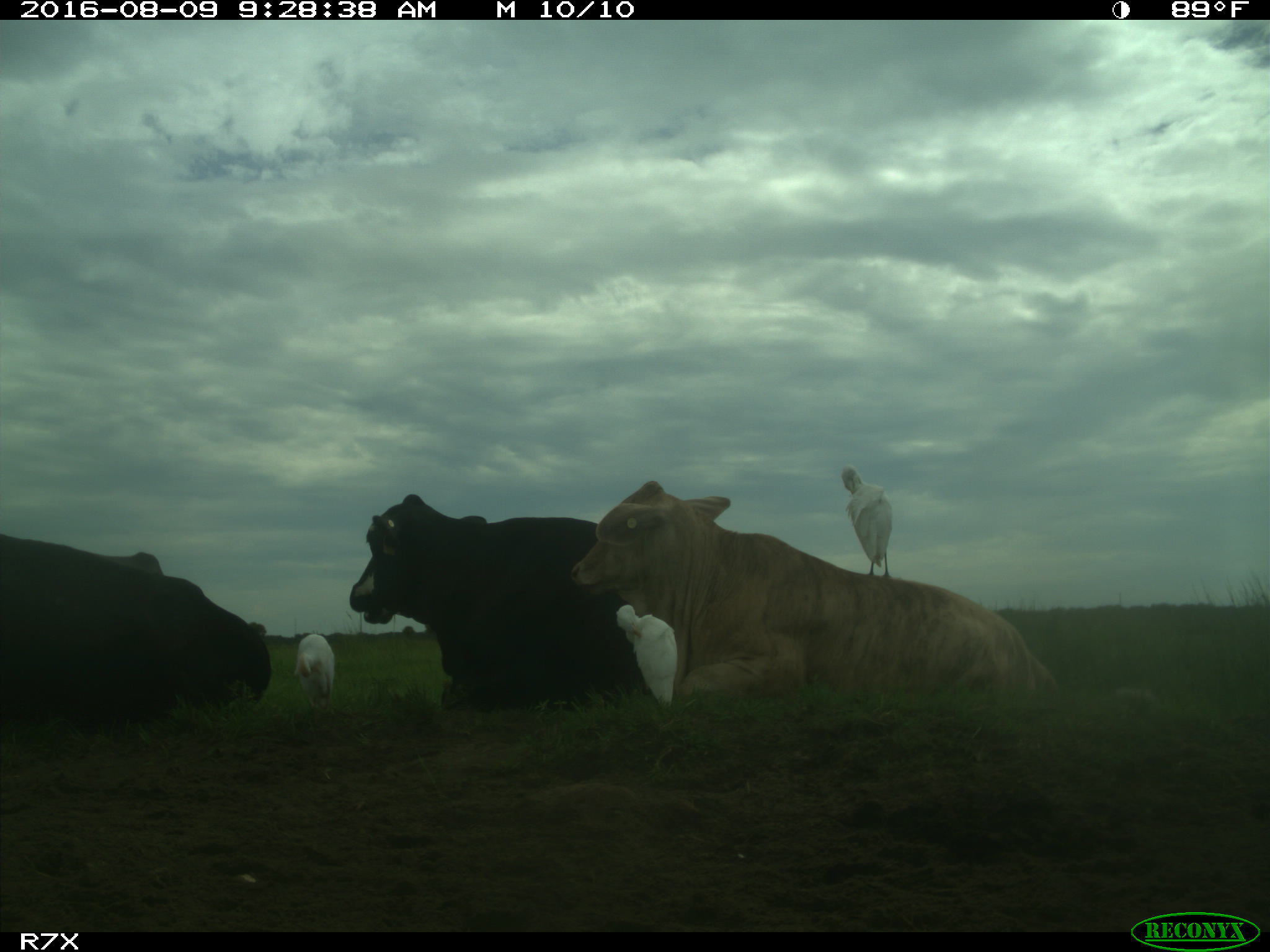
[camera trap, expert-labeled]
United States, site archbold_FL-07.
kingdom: Animalia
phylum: Chordata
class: Mammalia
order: Artiodactyla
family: Bovidae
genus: Bos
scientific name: Bos taurus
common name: domestic cow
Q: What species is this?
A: Bos taurus (domestic cow).